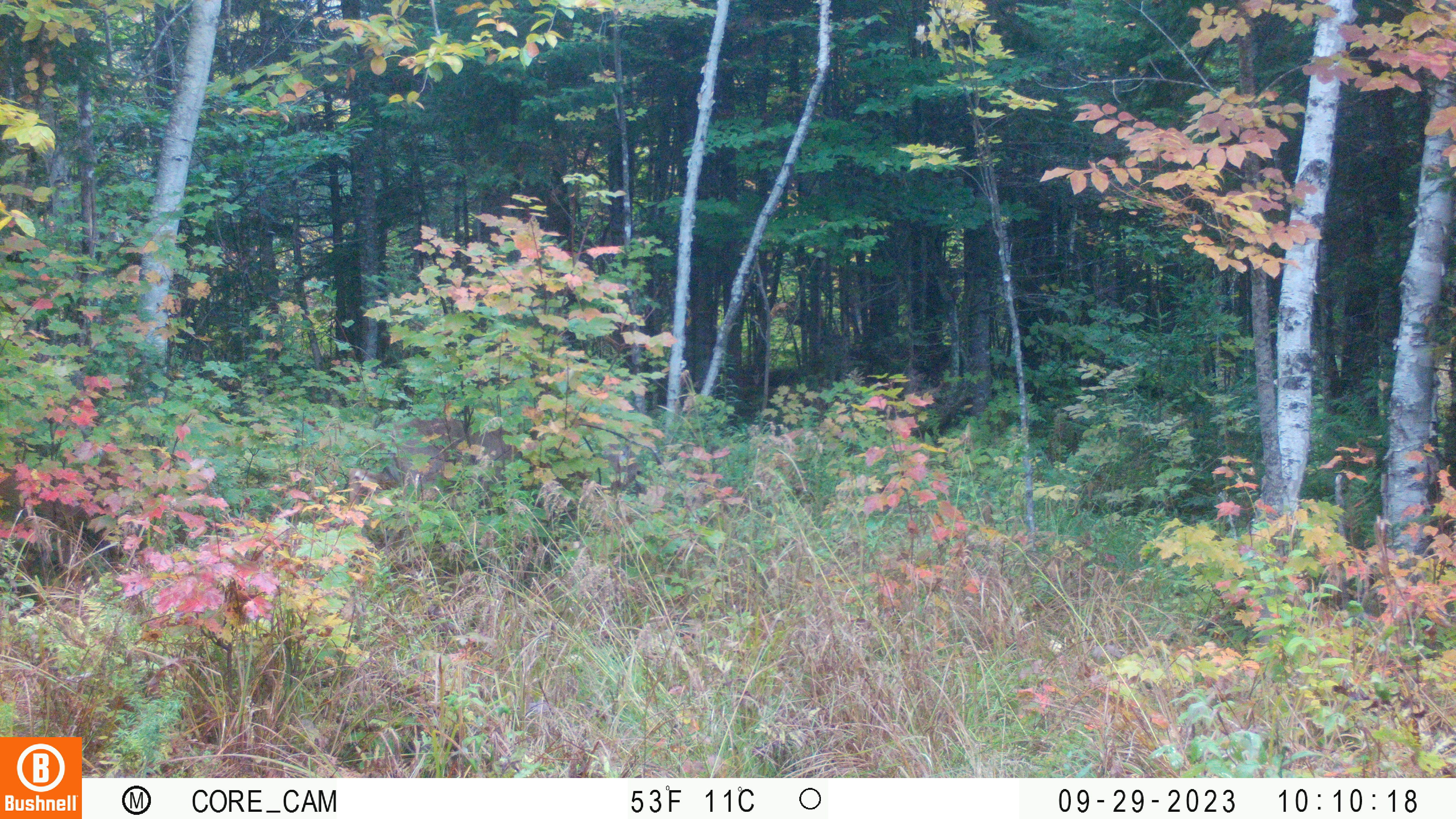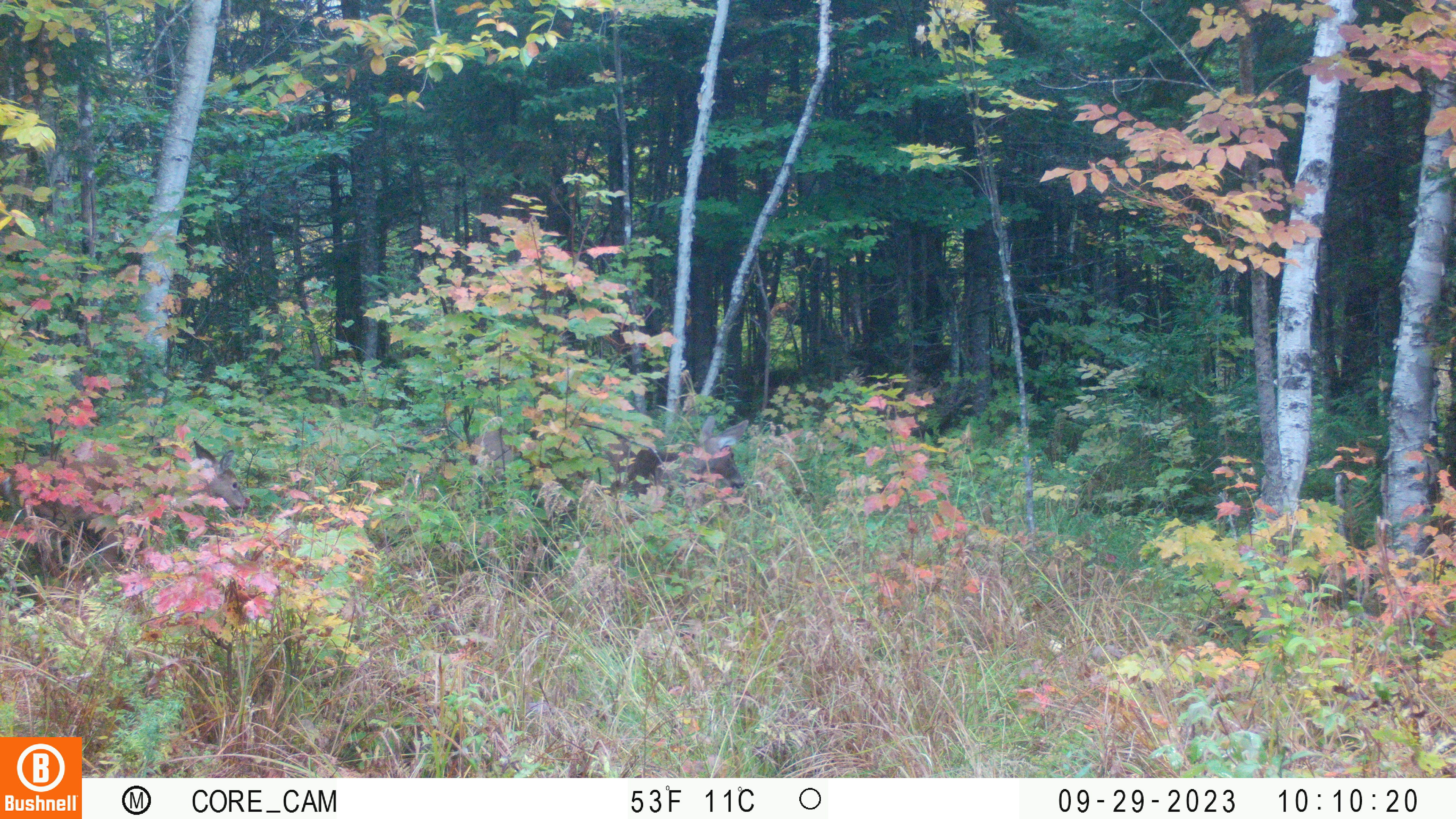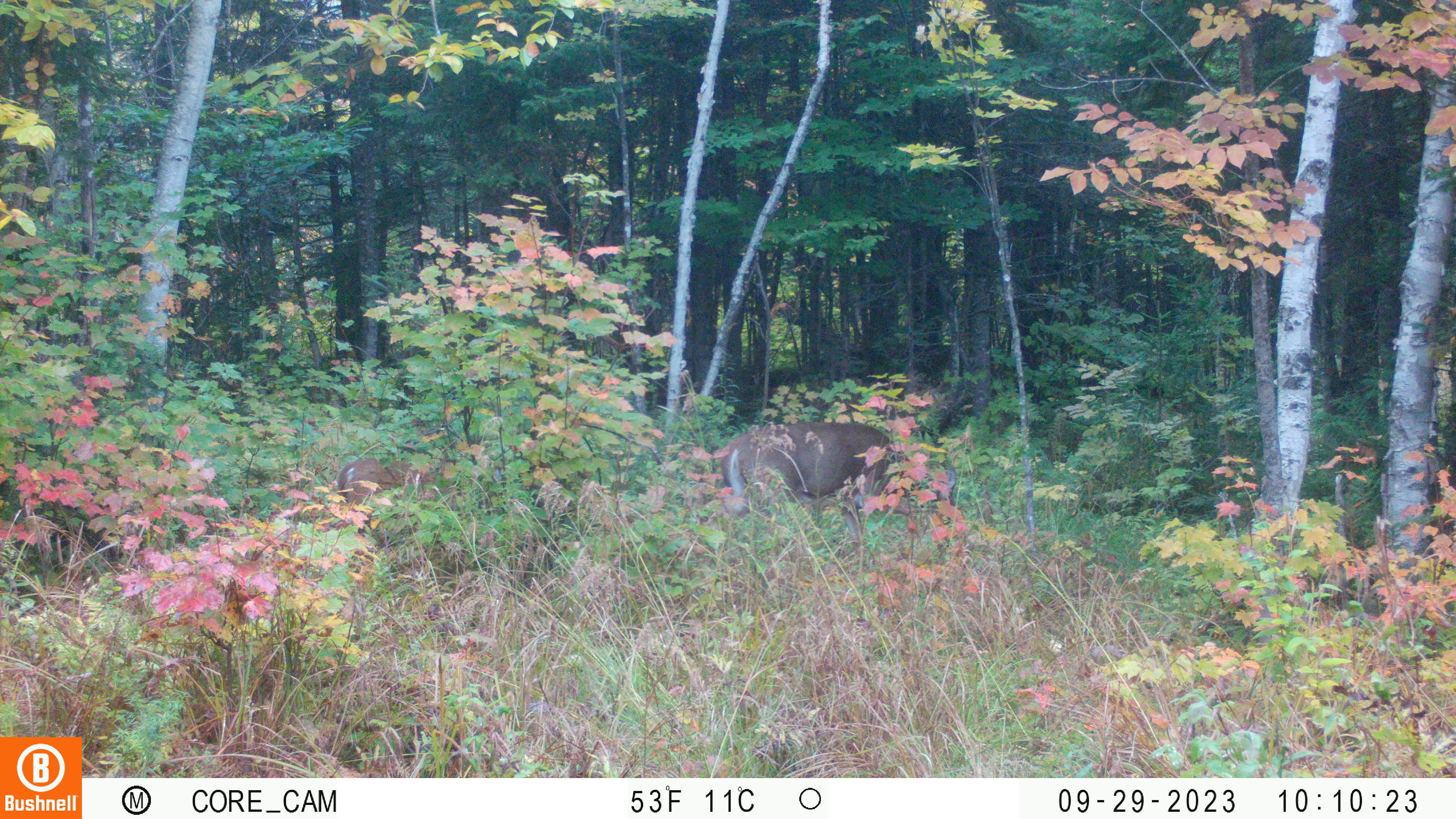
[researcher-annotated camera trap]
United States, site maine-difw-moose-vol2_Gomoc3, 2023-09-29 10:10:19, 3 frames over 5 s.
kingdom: Animalia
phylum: Chordata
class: Mammalia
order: Artiodactyla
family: Cervidae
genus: Odocoileus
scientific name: Odocoileus virginianus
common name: white-tailed deer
White-tailed deer (Odocoileus virginianus).